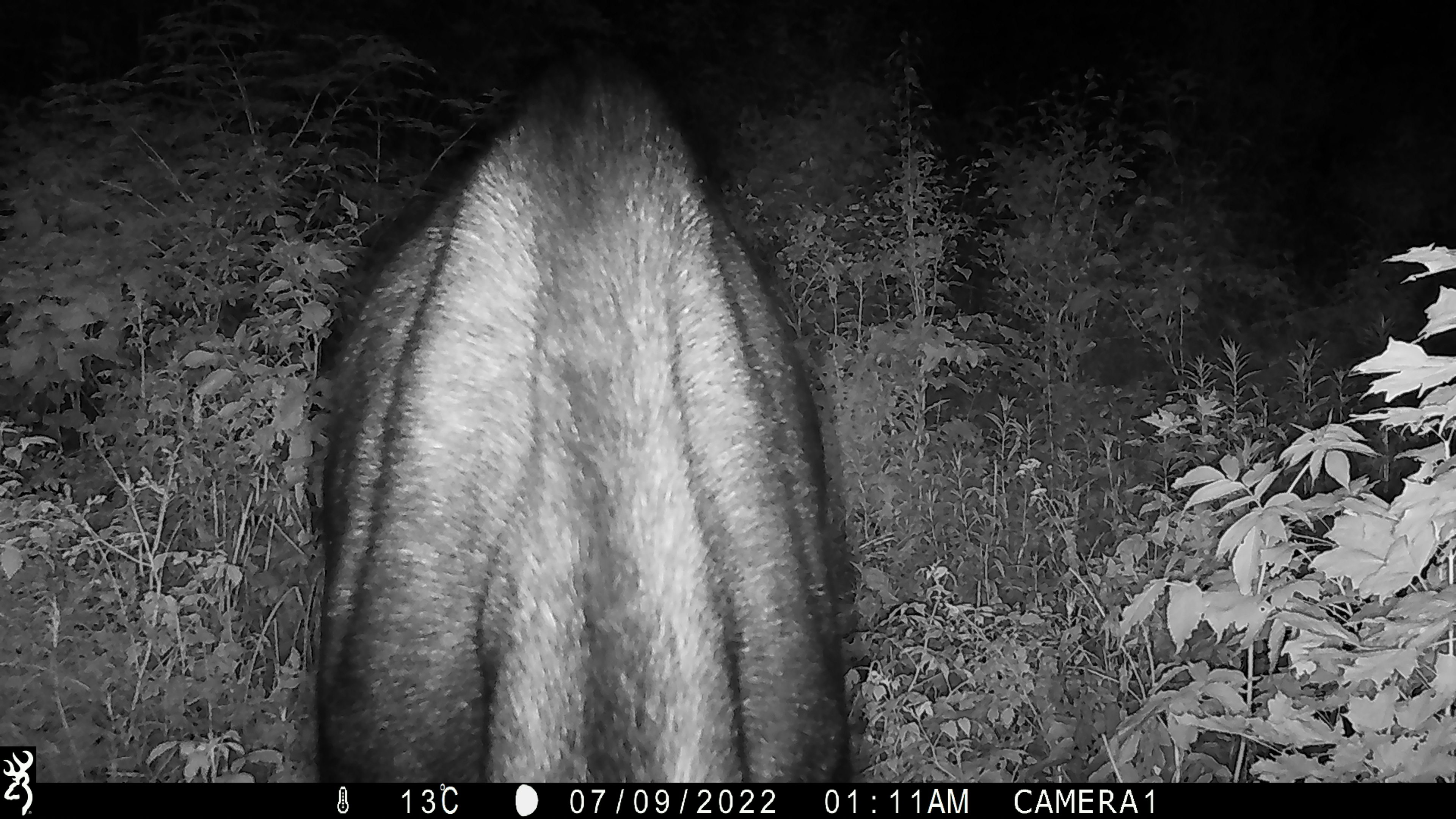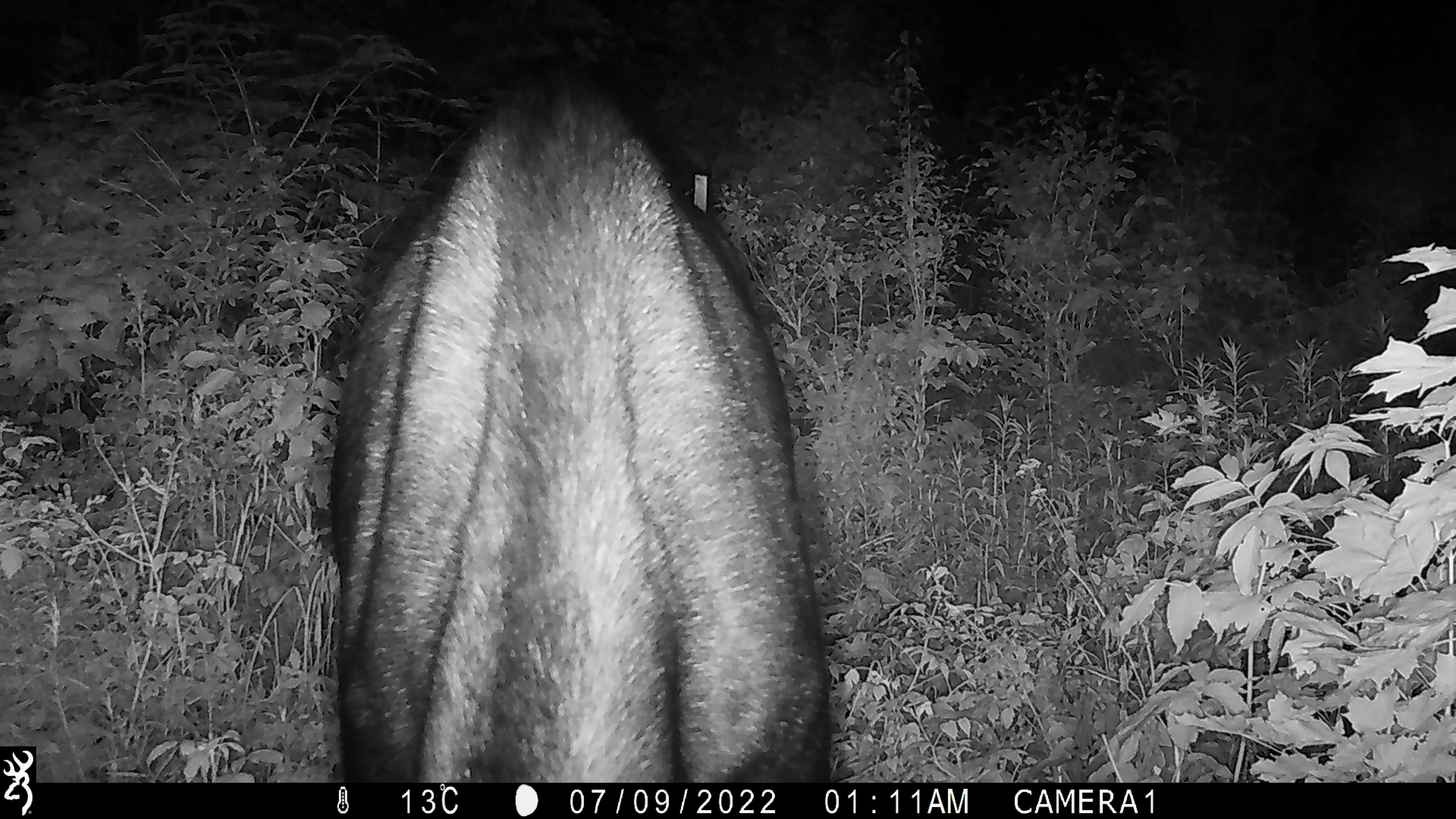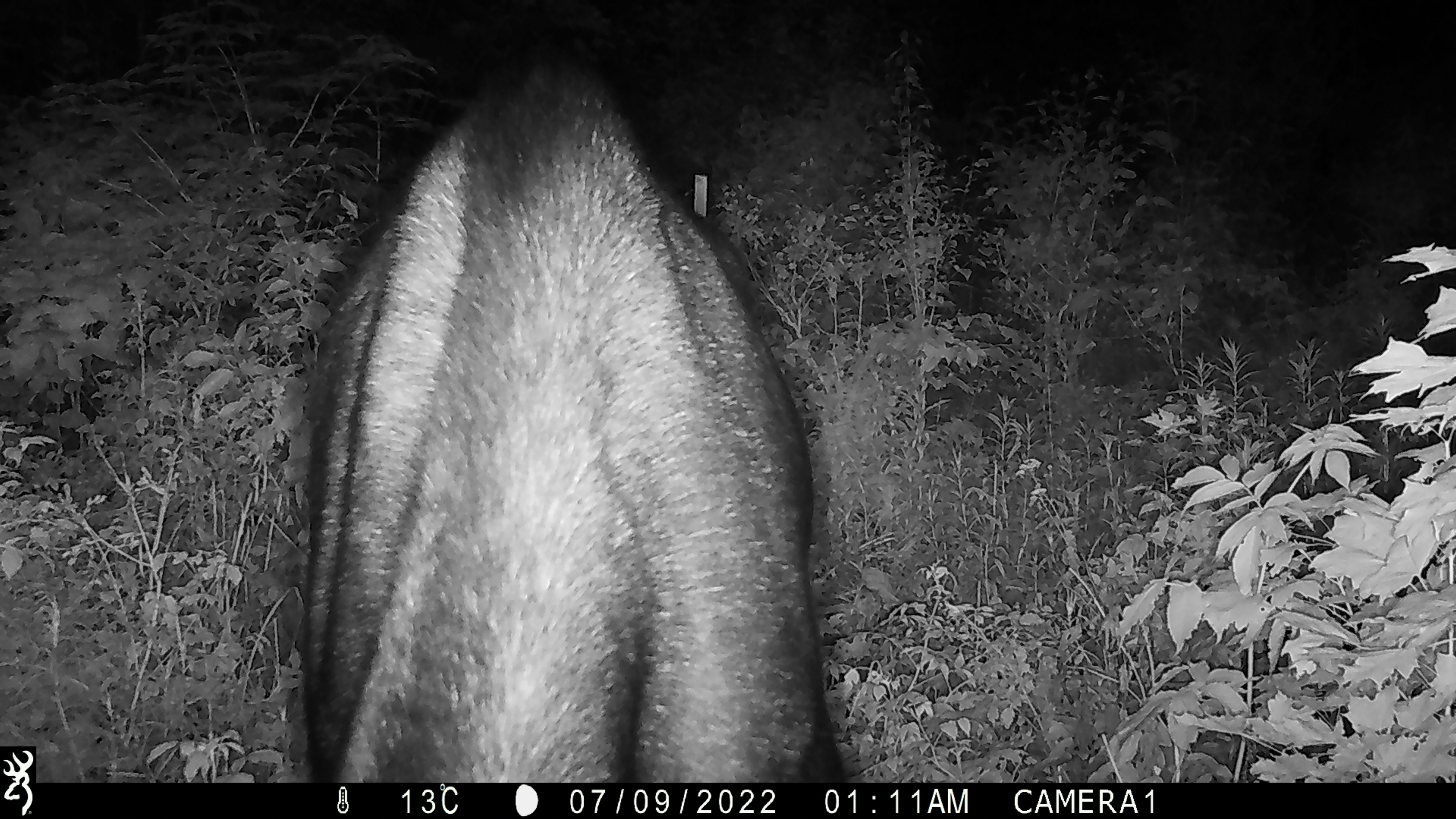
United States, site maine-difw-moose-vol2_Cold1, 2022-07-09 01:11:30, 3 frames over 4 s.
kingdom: Animalia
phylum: Chordata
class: Mammalia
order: Artiodactyla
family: Cervidae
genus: Alces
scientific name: Alces alces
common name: moose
Moose (Alces alces).